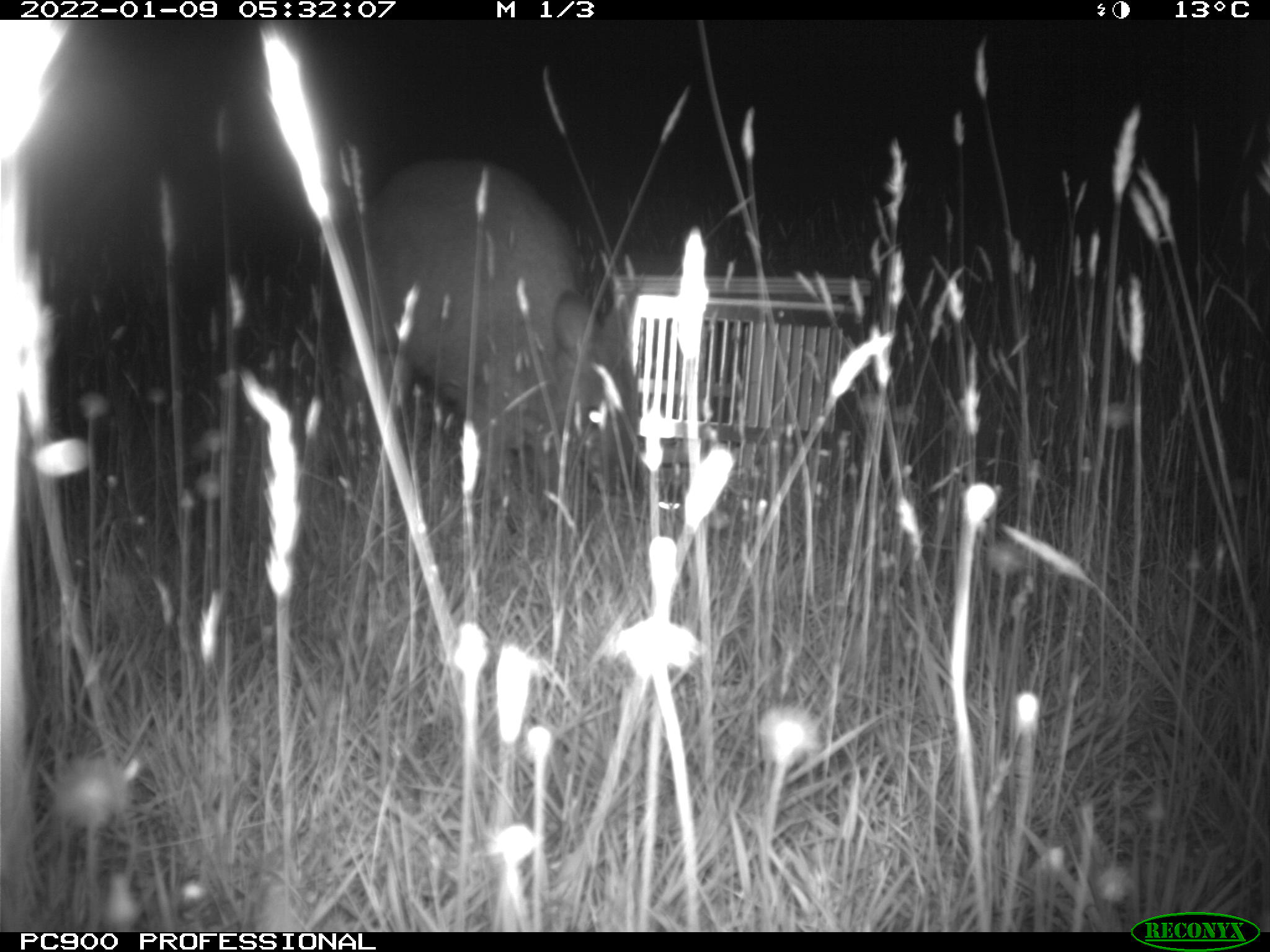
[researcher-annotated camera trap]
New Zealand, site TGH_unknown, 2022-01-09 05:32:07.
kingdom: Animalia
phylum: Chordata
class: Mammalia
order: Diprotodontia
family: Macropodidae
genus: Notamacropus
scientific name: Notamacropus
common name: wallaby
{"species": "wallaby (Notamacropus)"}